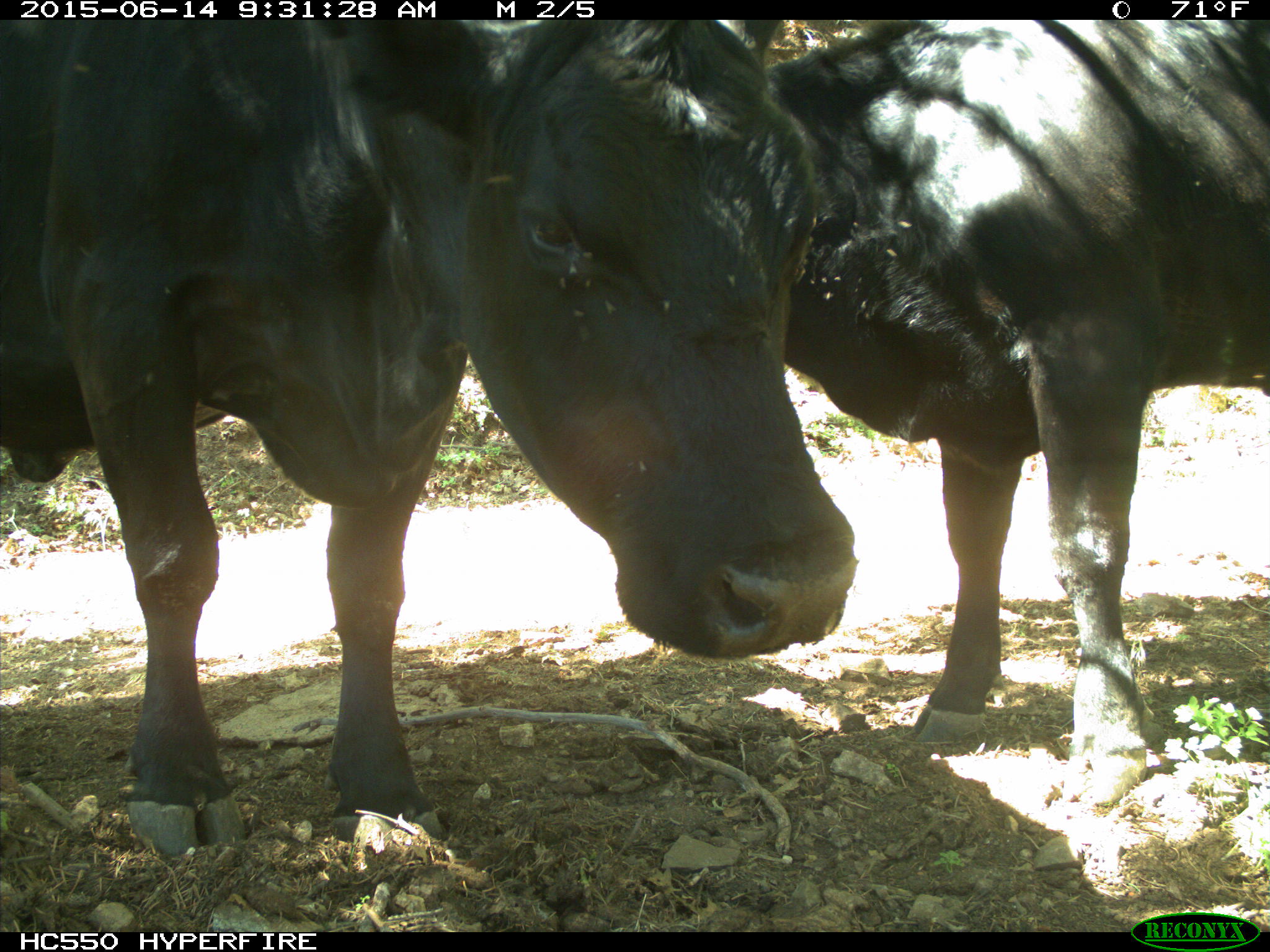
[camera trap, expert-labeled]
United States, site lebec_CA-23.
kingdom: Animalia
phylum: Chordata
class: Mammalia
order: Artiodactyla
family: Bovidae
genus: Bos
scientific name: Bos taurus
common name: domestic cow